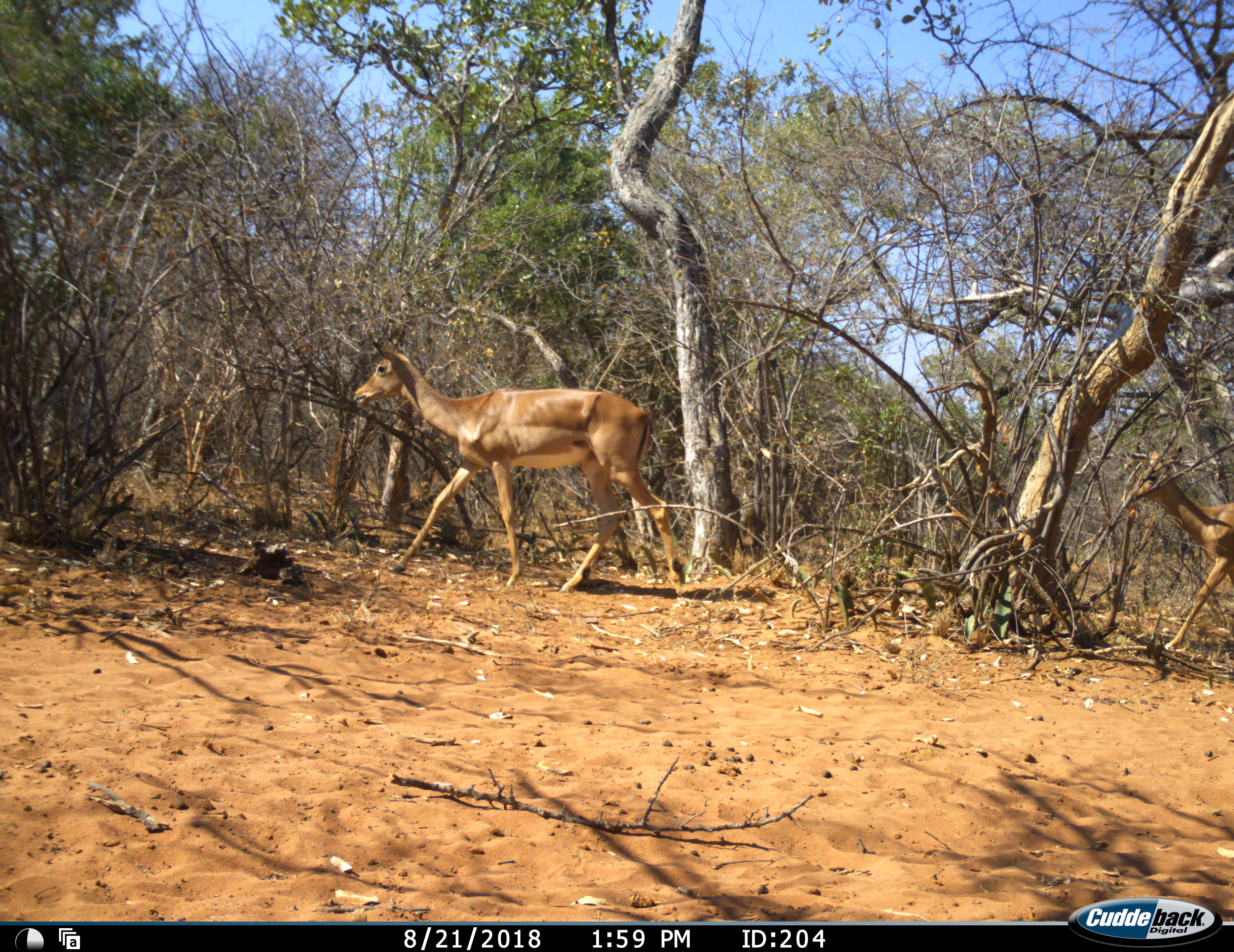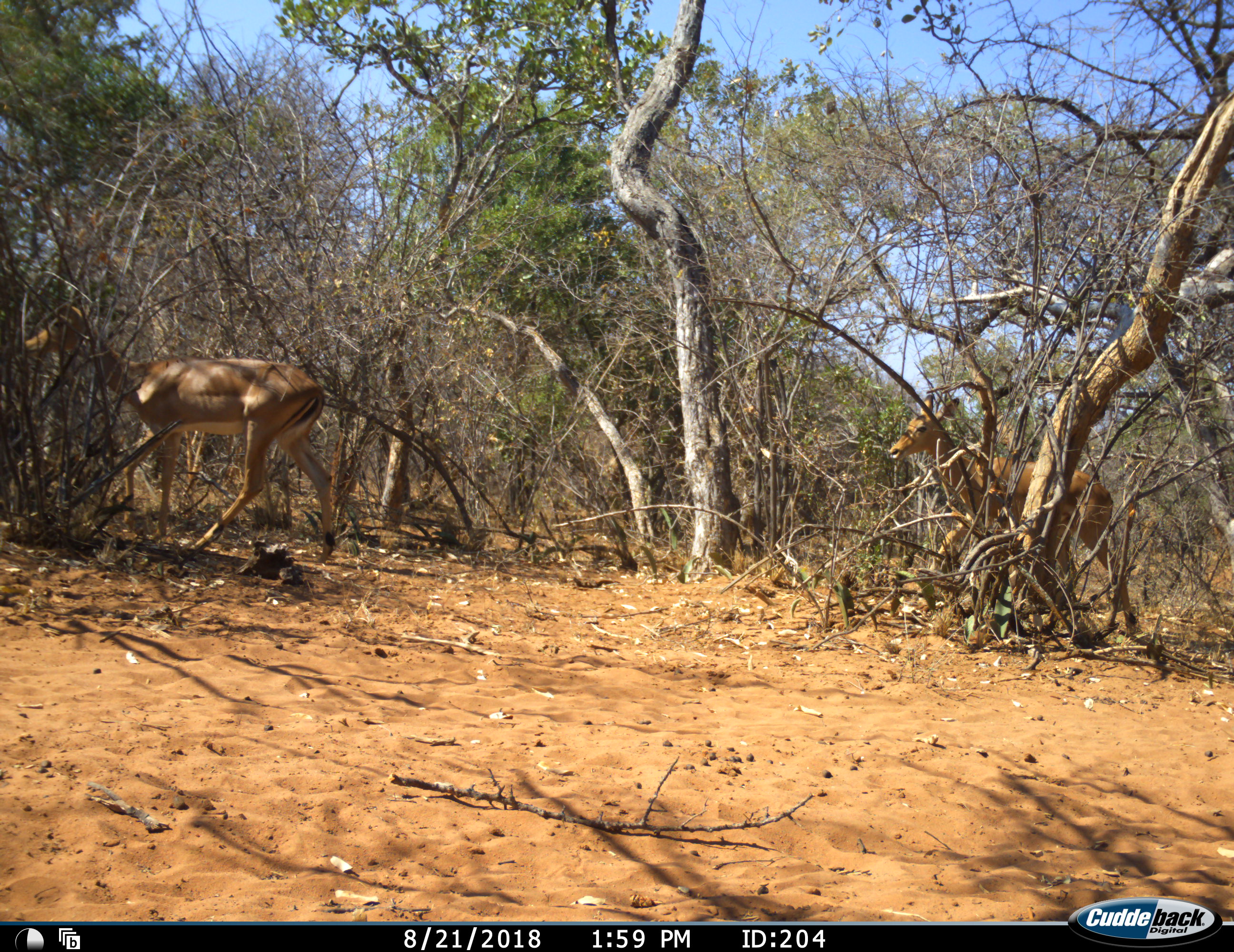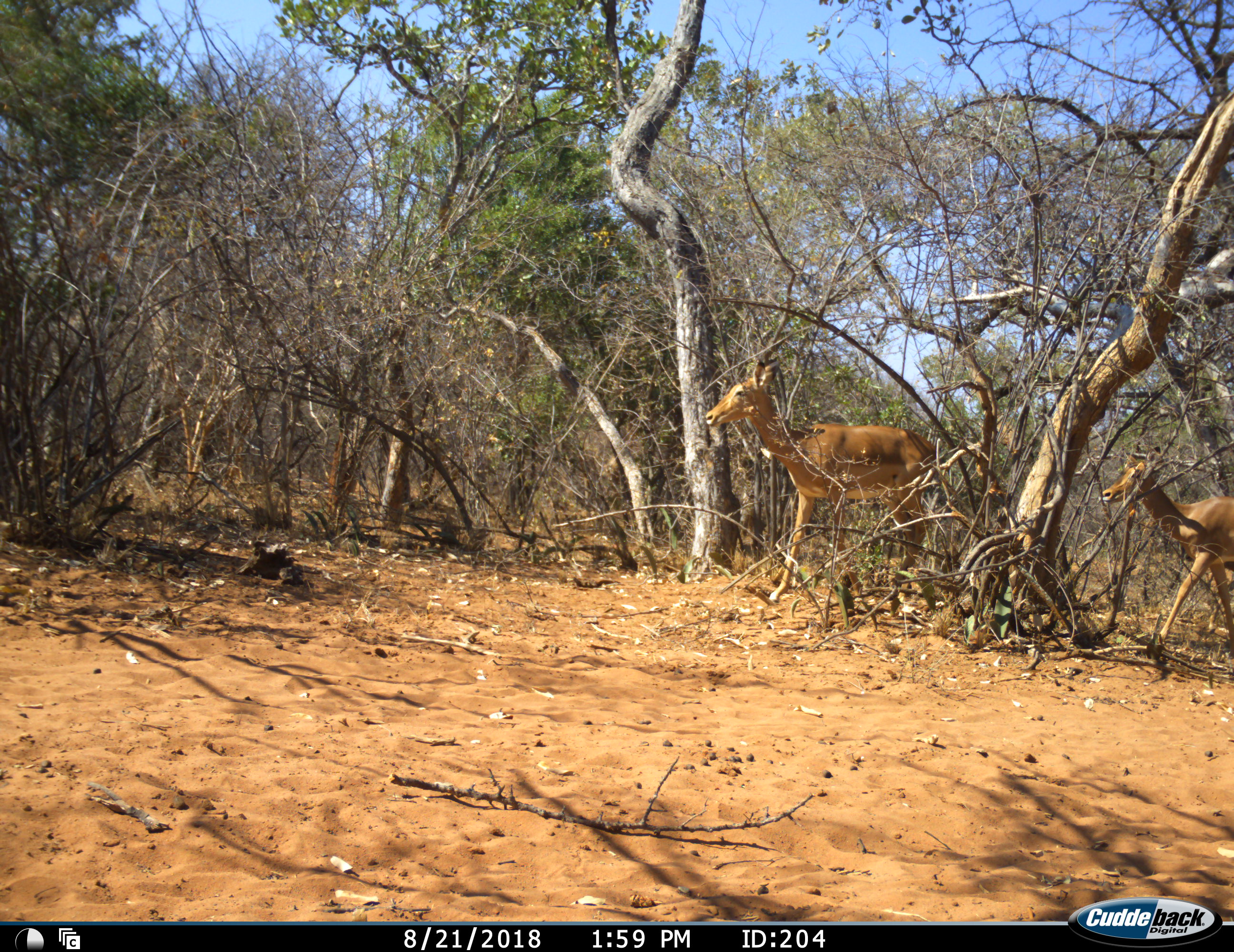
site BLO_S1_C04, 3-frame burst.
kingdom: Animalia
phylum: Chordata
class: Mammalia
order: Artiodactyla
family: Bovidae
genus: Aepyceros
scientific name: Aepyceros melampus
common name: impala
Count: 3.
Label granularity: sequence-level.